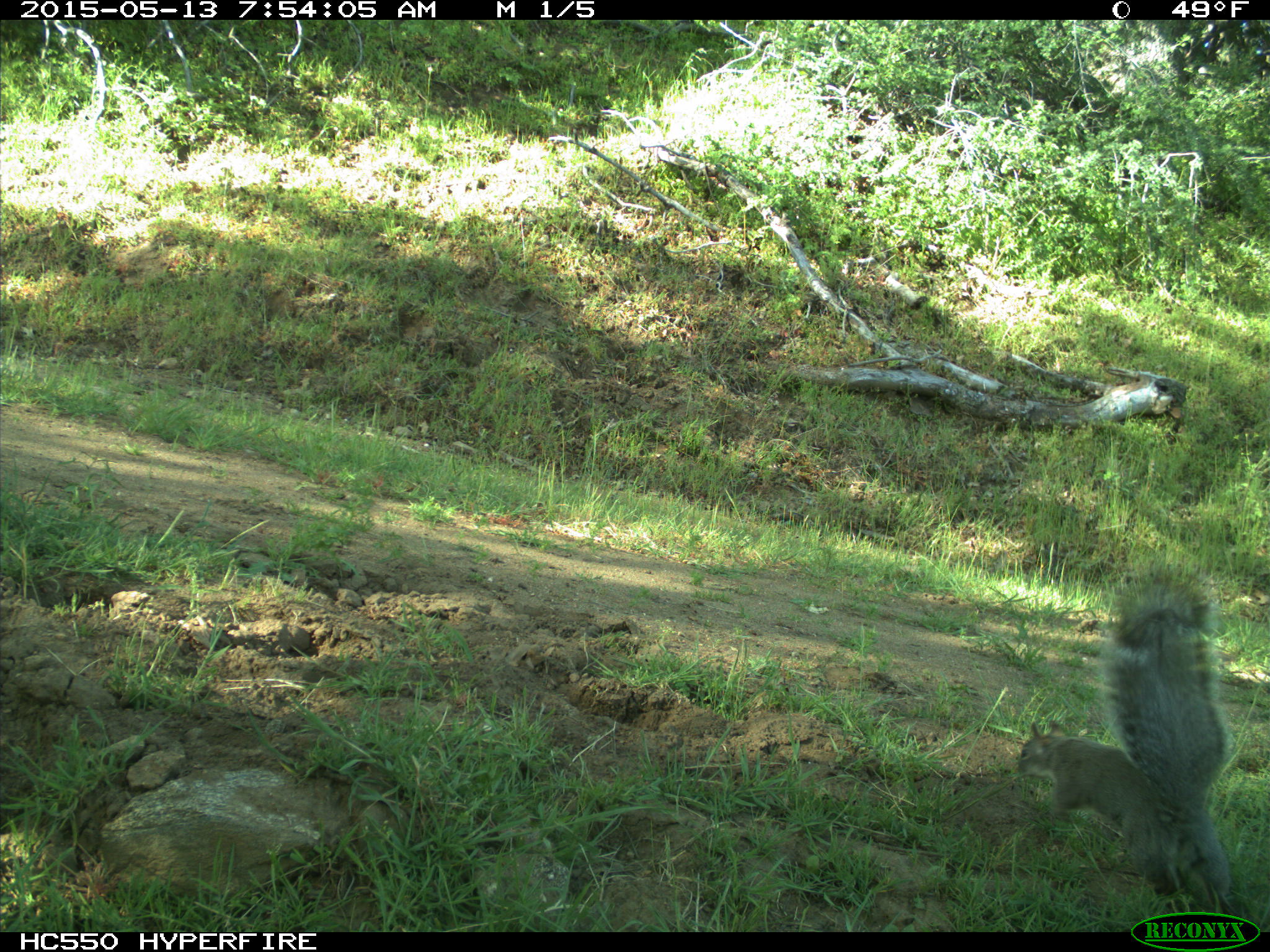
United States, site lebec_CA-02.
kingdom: Animalia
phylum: Chordata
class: Mammalia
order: Rodentia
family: Sciuridae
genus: Sciurus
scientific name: Sciurus carolinensis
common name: eastern gray squirrel